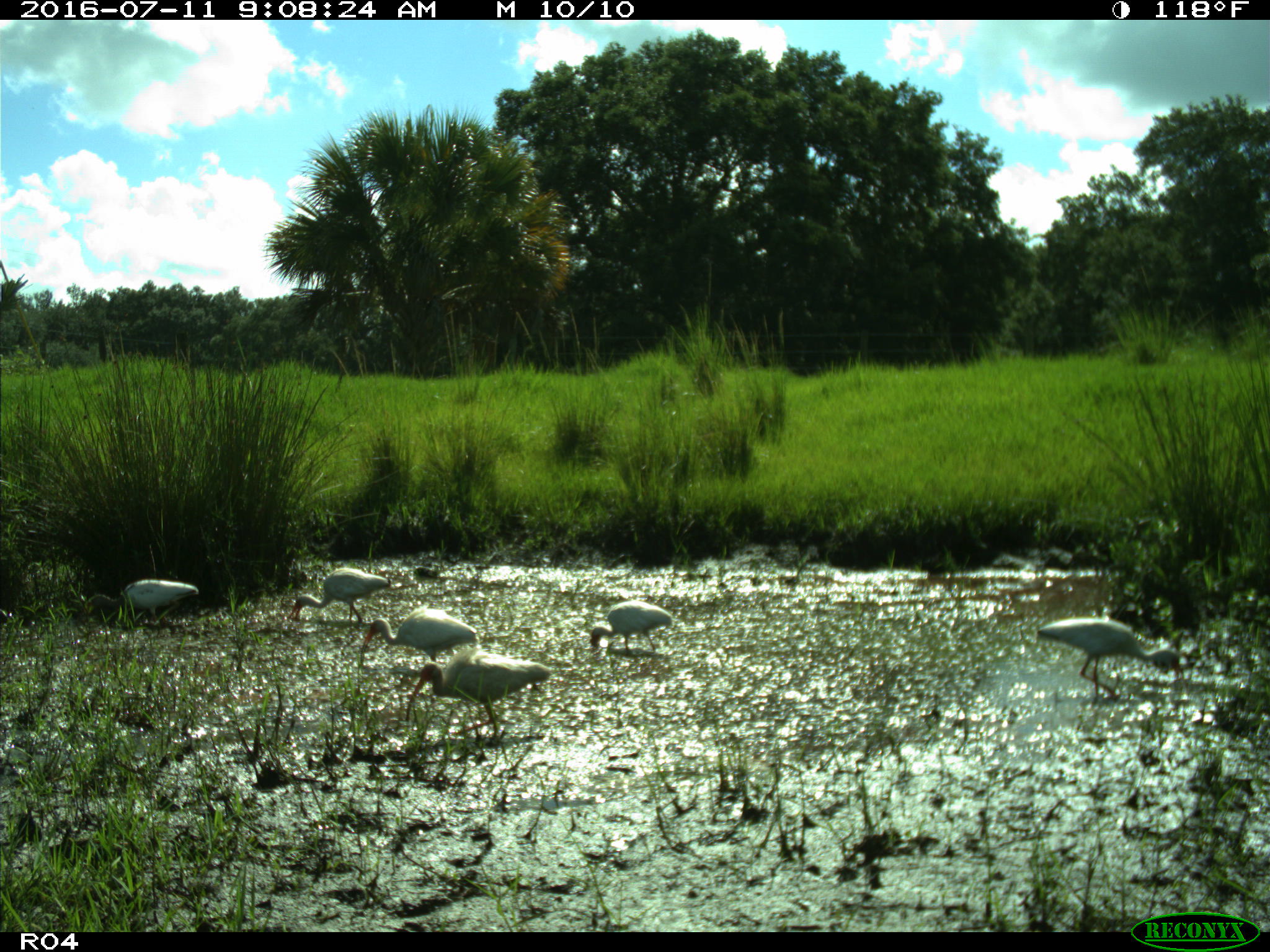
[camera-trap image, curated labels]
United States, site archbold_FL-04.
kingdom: Animalia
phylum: Chordata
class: Aves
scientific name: Aves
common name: birds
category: unidentified bird